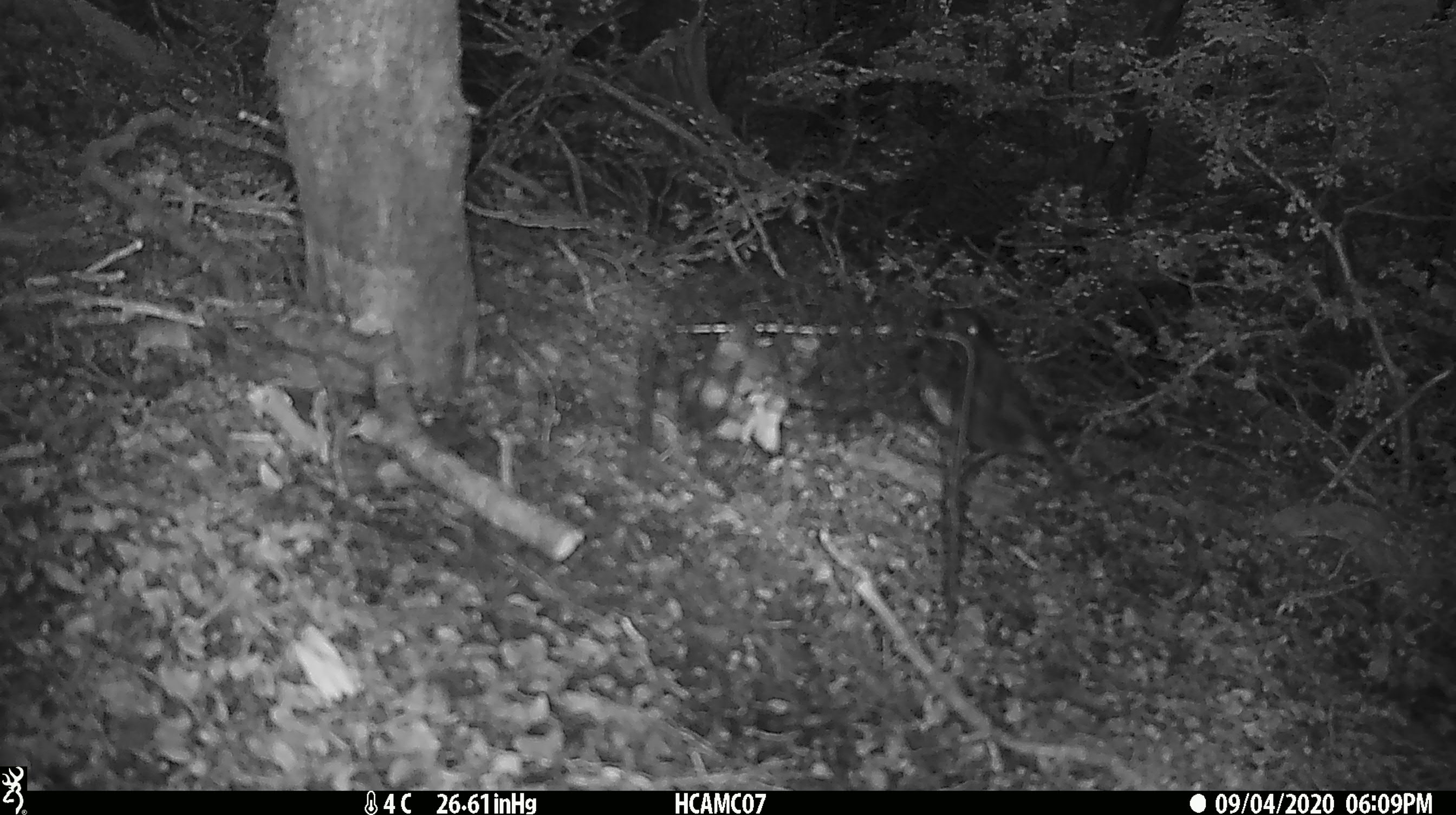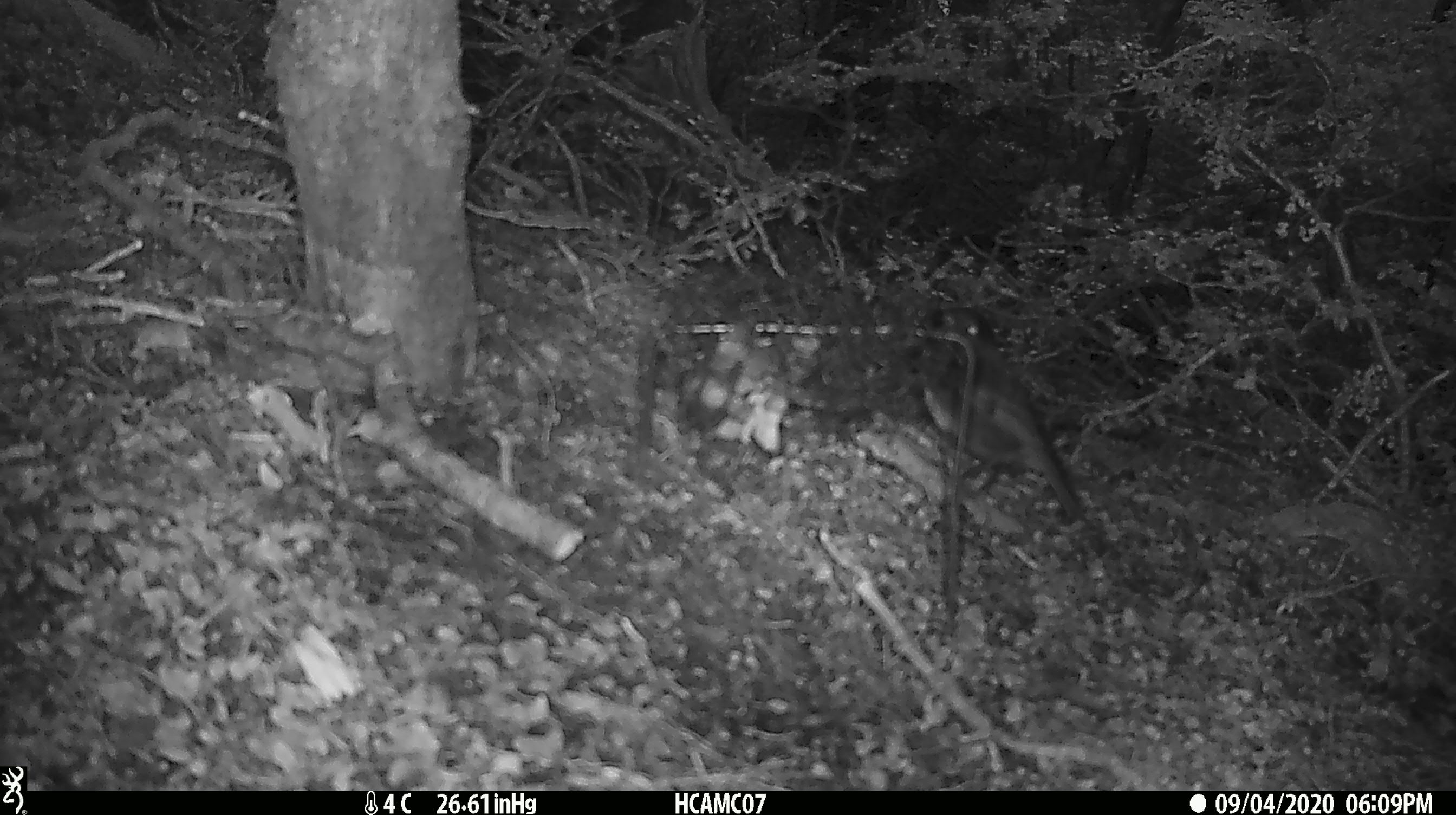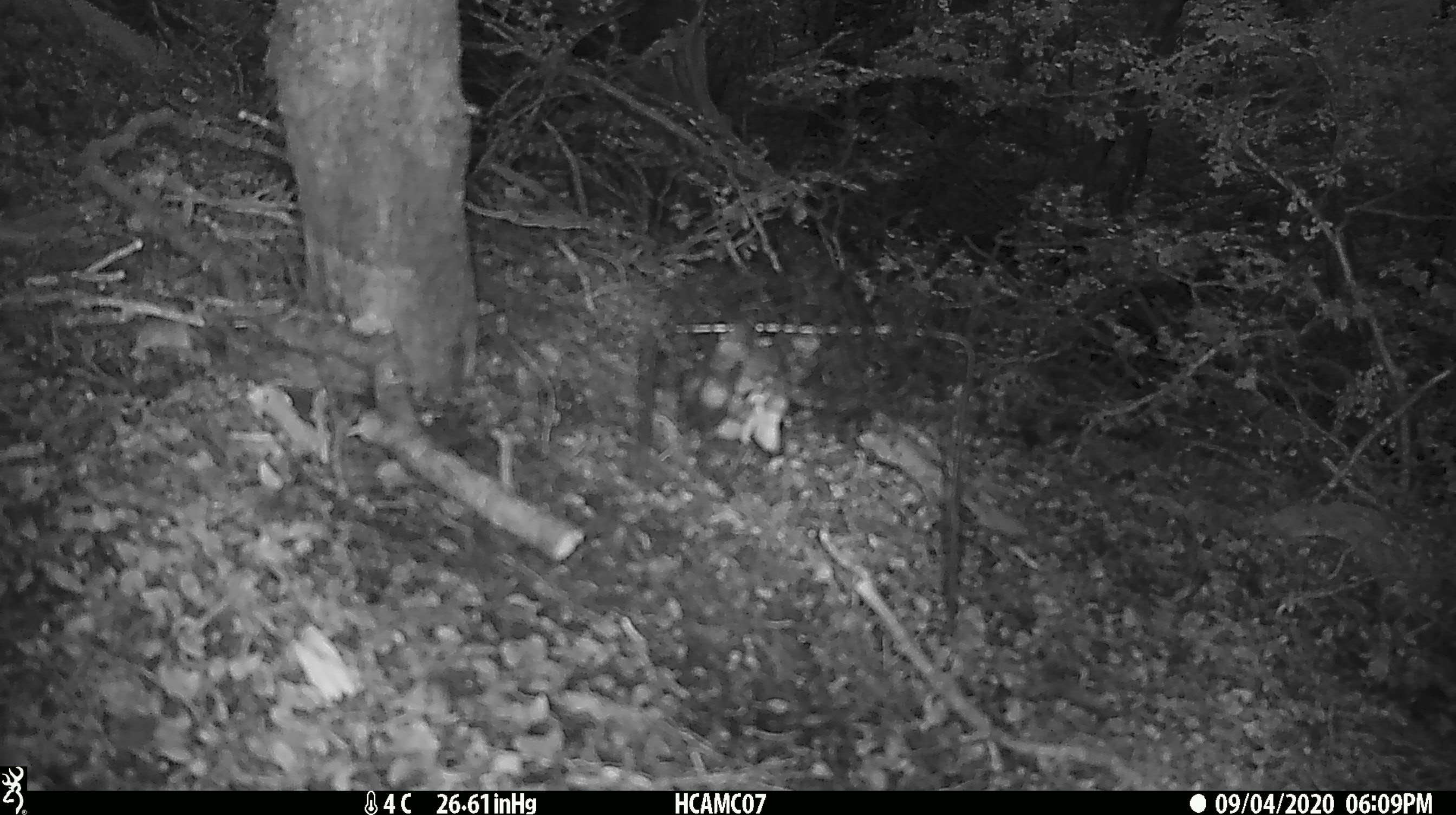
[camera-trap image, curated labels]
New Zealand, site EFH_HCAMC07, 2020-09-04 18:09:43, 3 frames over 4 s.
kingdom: Animalia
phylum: Chordata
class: Aves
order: Passeriformes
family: Petroicidae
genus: Petroica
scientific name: Petroica australis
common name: new zealand robin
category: robin